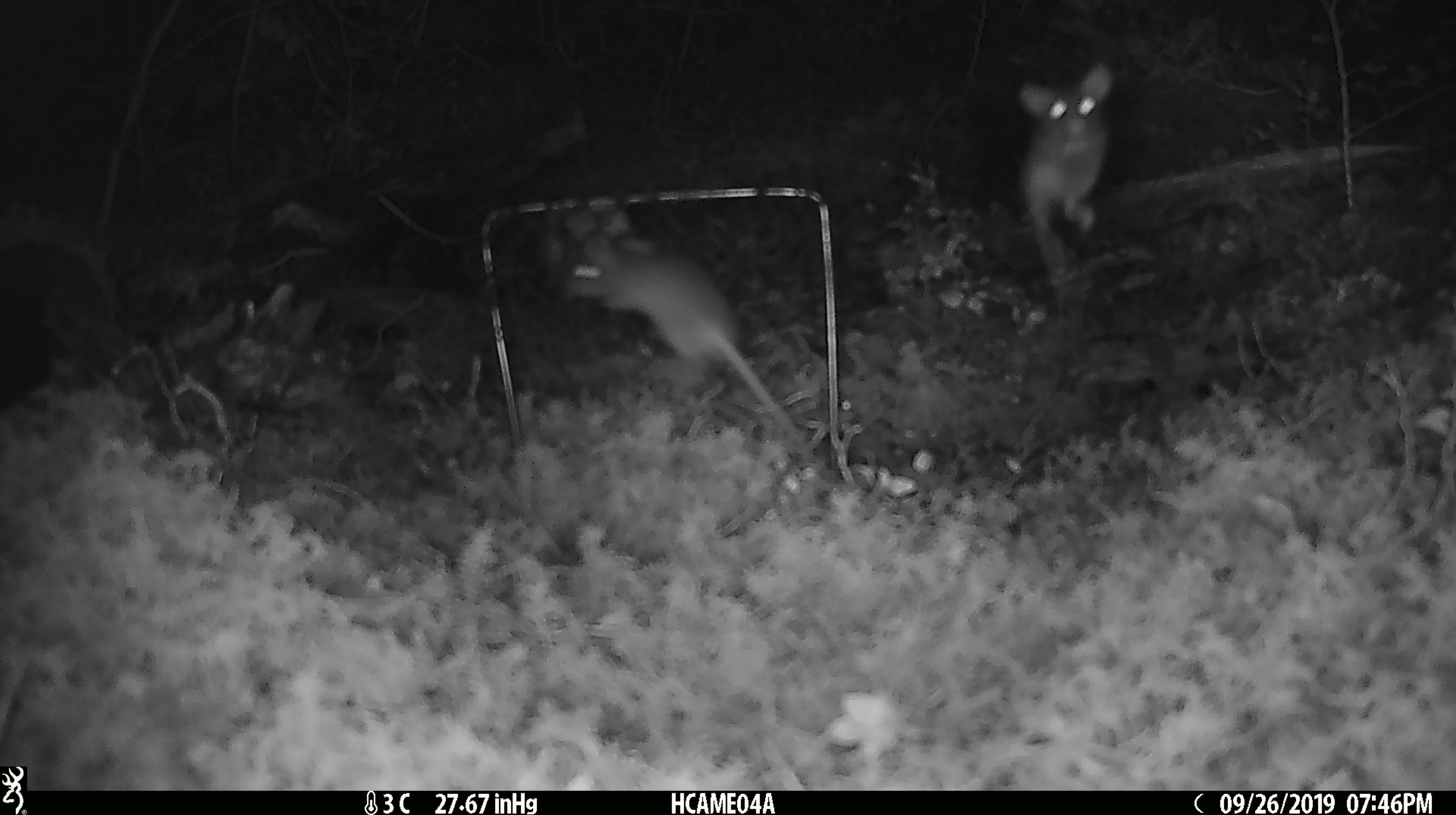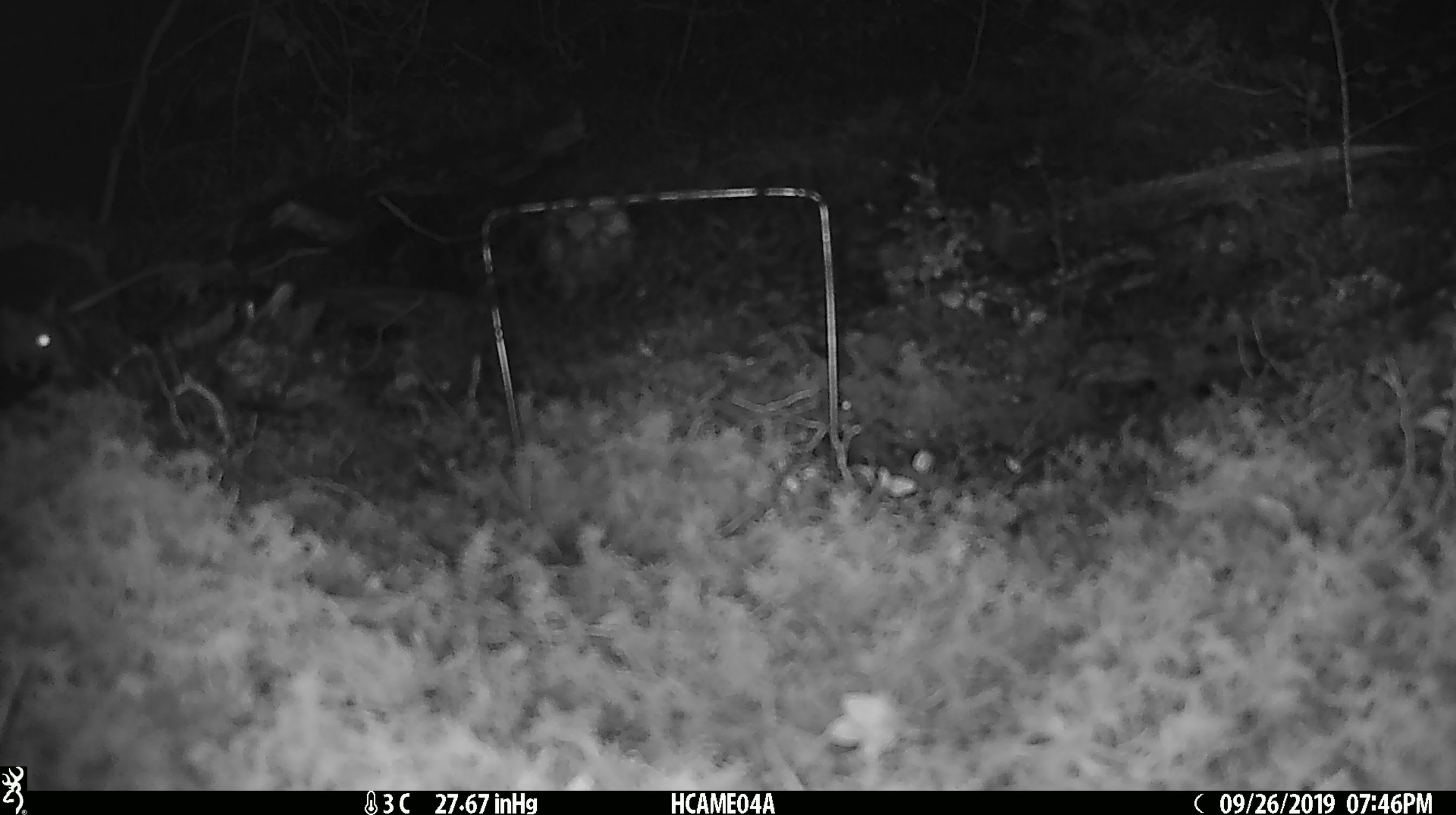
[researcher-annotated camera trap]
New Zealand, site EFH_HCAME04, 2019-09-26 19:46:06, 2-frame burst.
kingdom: Animalia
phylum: Chordata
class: Mammalia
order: Rodentia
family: Muridae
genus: Mus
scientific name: Mus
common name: mouse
Mouse (Mus).